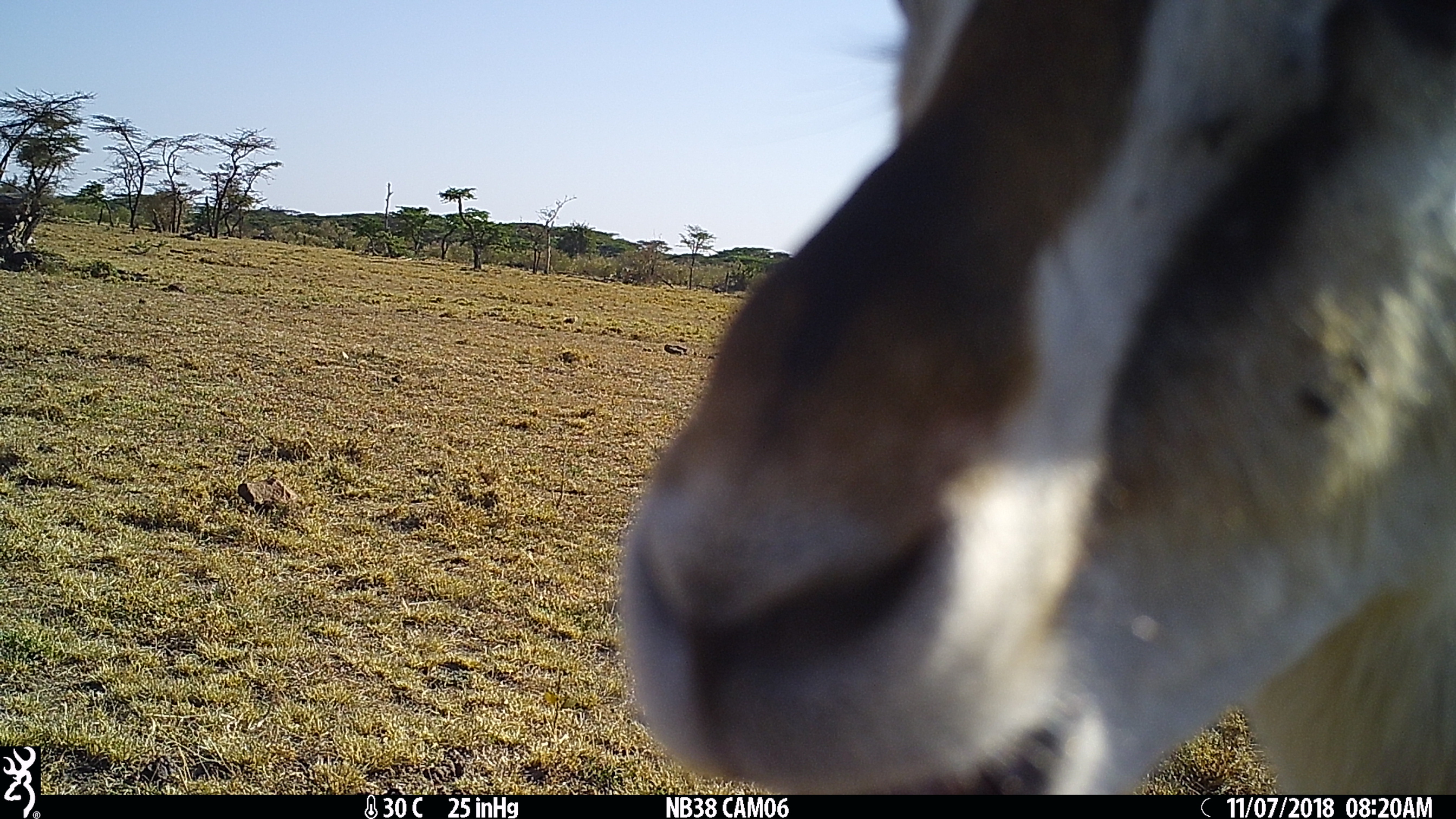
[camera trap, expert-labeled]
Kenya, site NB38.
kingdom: Animalia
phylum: Chordata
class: Mammalia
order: Artiodactyla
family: Bovidae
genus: Eudorcas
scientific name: Eudorcas thomsonii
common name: thomon's gazelle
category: gazelle thomsons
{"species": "gazelle thomsons (thomon's gazelle) (Eudorcas thomsonii)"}